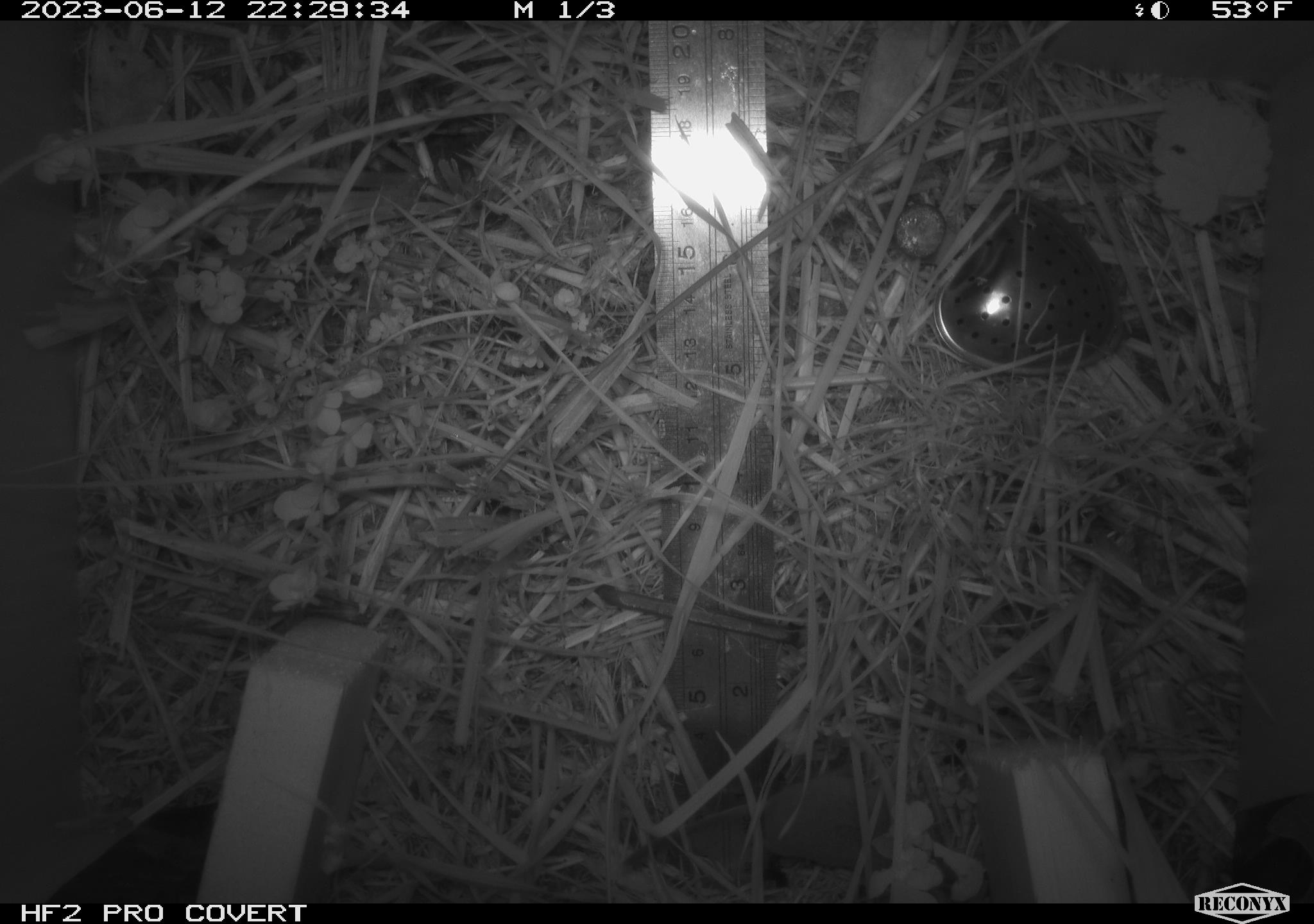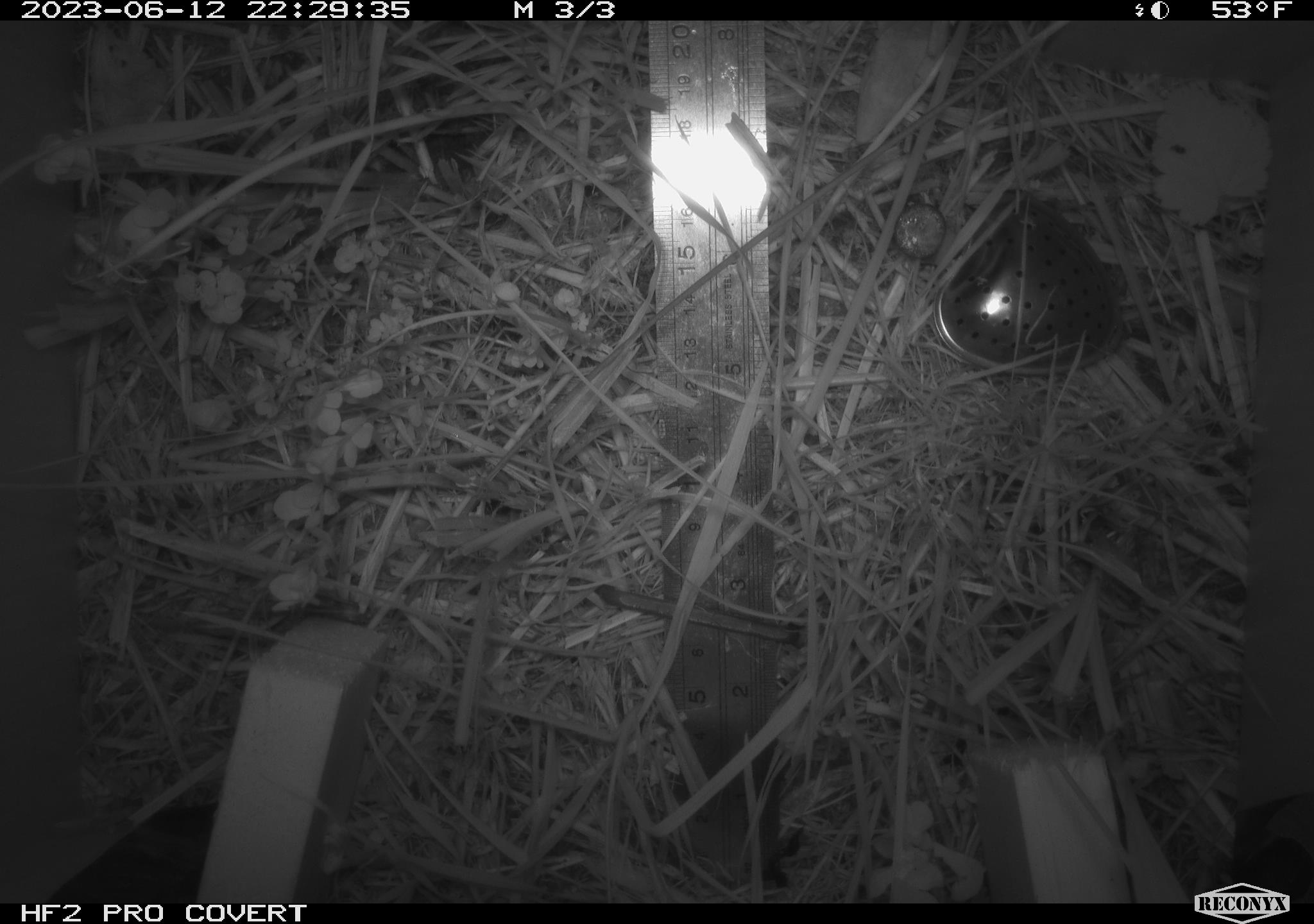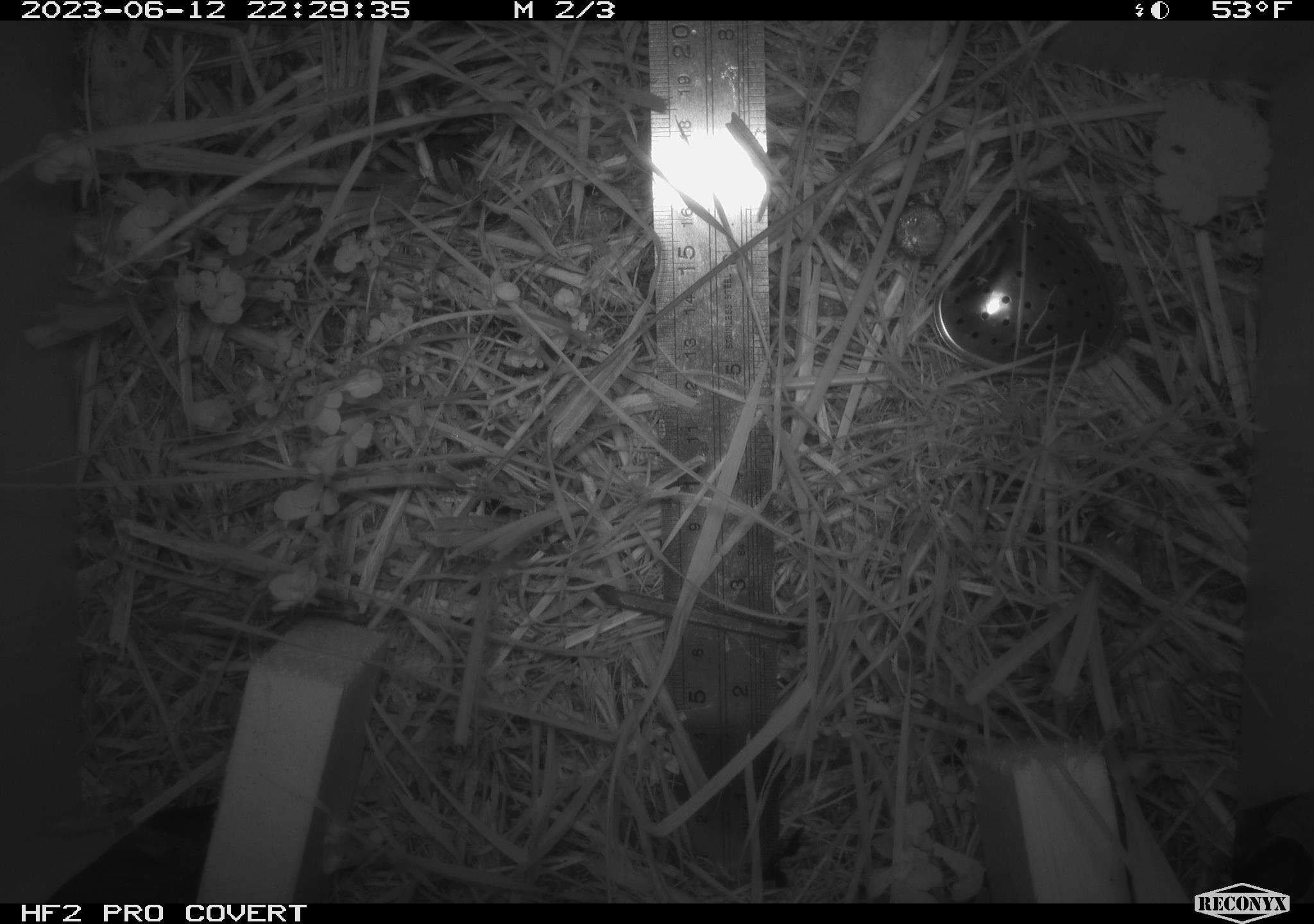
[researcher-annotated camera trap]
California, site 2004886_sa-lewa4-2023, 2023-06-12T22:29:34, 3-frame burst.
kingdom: Animalia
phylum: Chordata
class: Mammalia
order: Eulipotyphla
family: Soricidae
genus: Sorex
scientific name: Sorex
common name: long-tailed shrew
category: sorex species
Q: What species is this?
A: Sorex species (long-tailed shrew) (Sorex).